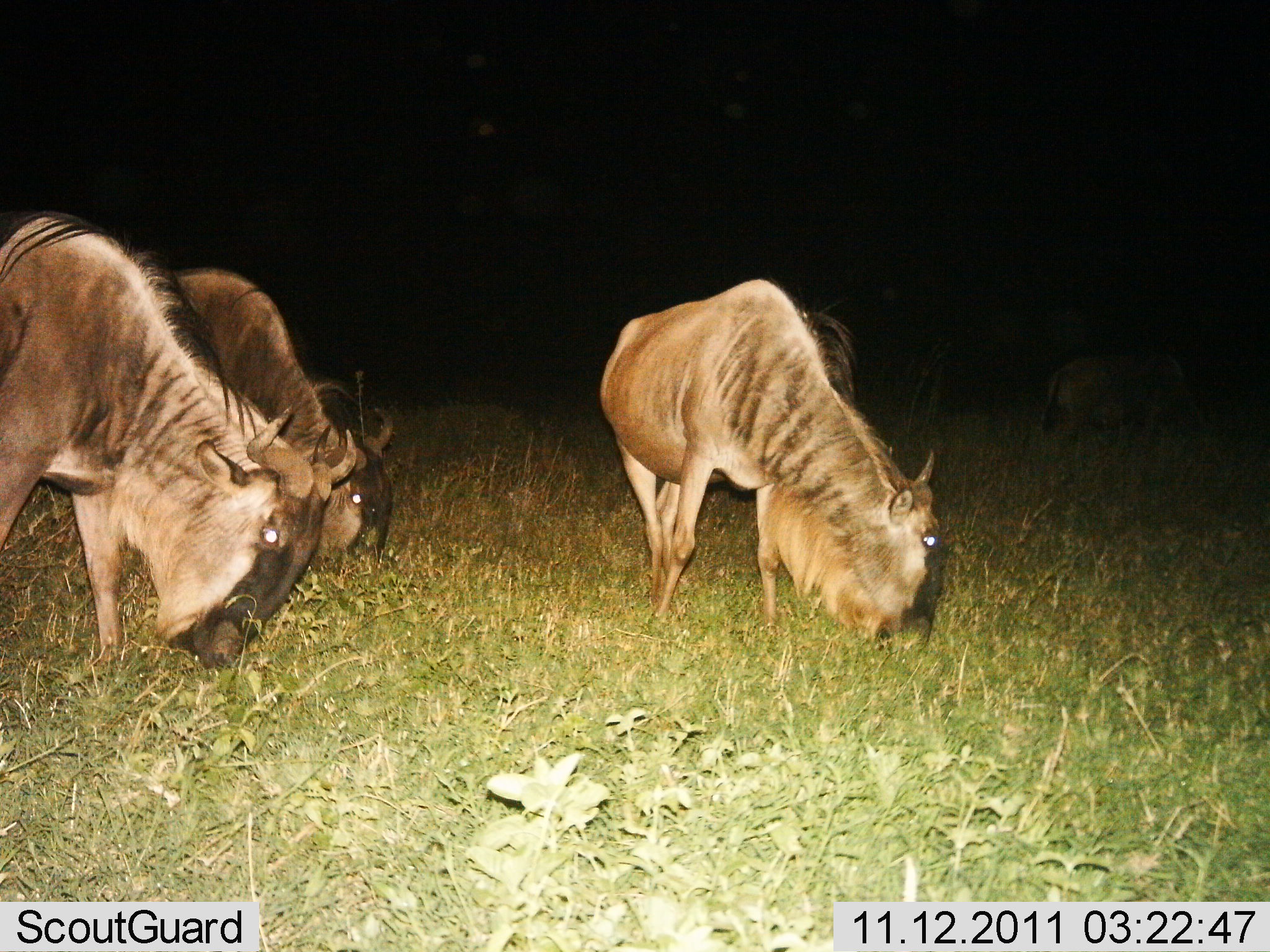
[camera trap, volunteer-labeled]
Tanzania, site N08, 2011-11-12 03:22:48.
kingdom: Animalia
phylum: Chordata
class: Mammalia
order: Artiodactyla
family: Bovidae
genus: Connochaetes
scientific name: Connochaetes taurinus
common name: blue wildebeest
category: wildebeest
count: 4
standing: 27%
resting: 0%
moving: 7%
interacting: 0%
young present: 0%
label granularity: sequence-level